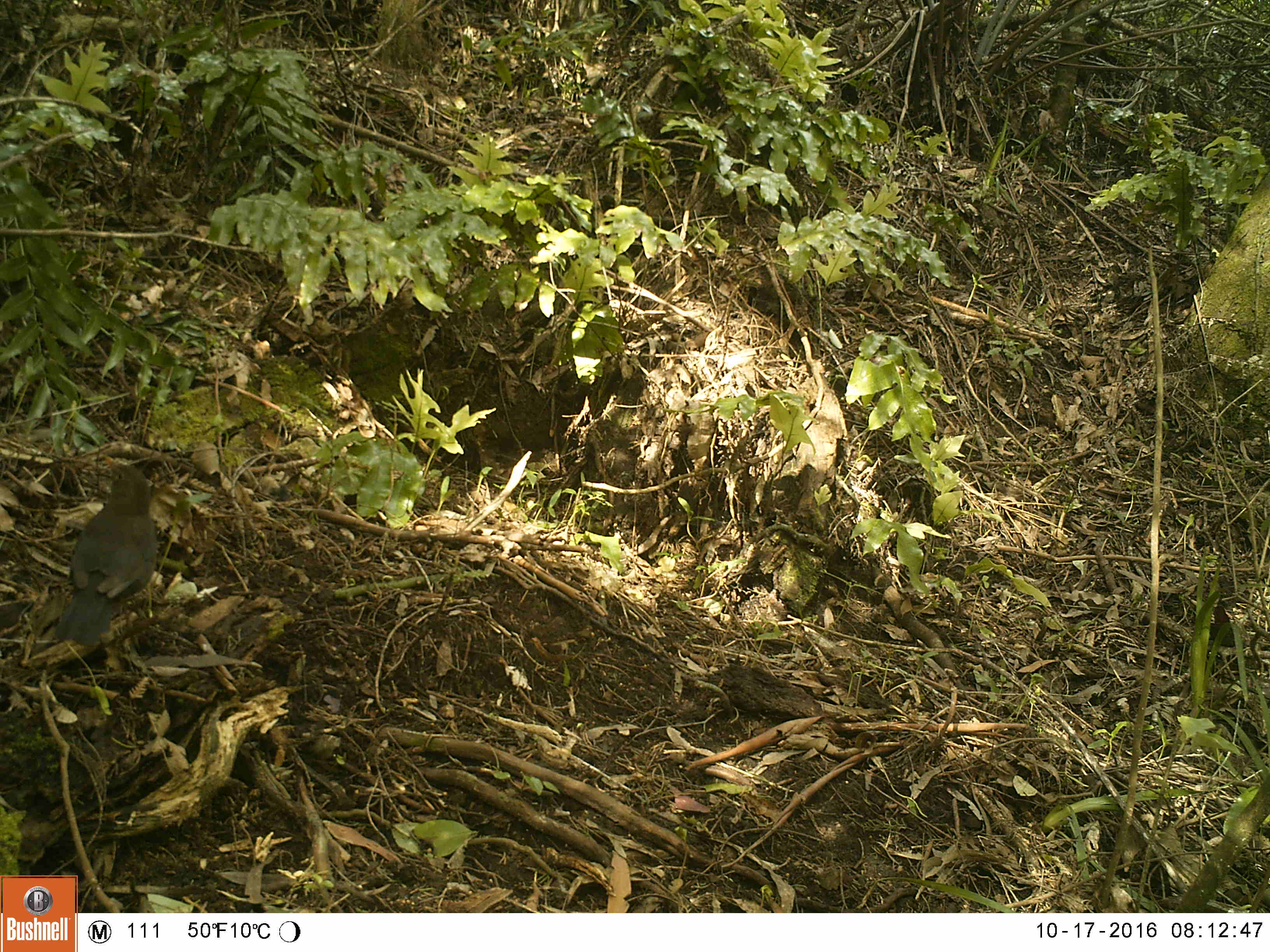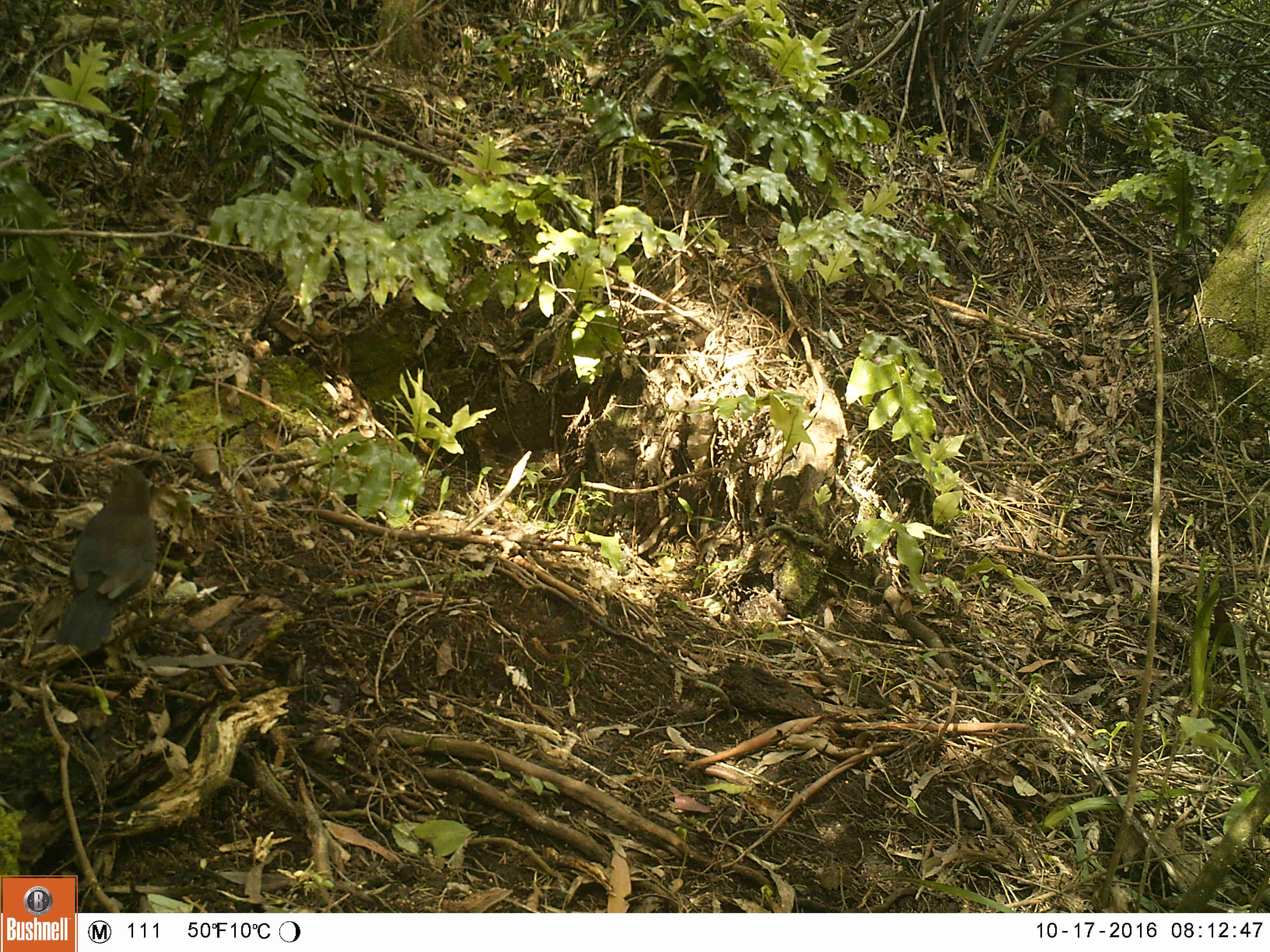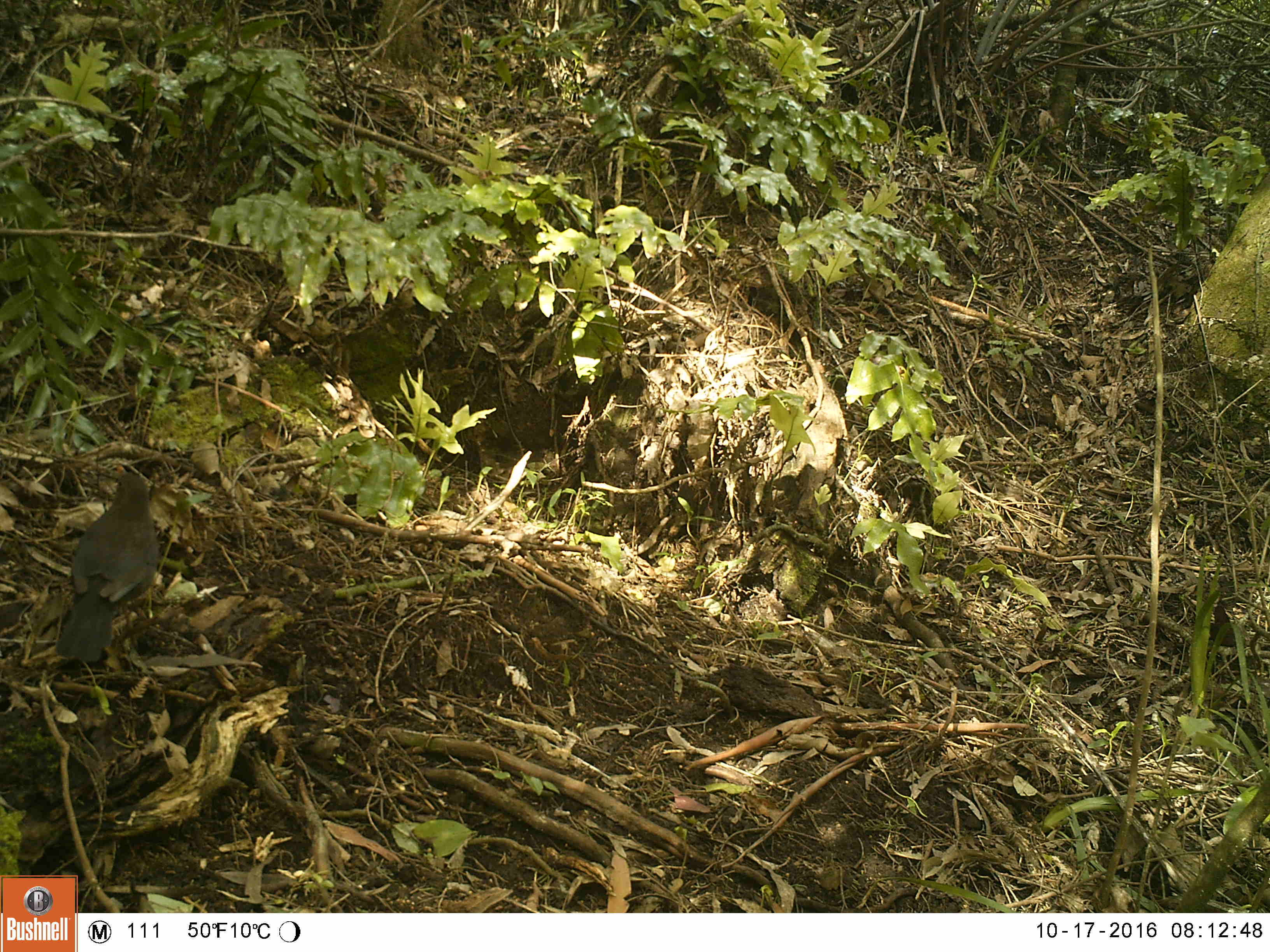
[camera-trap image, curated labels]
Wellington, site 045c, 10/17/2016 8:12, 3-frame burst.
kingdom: Animalia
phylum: Chordata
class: Aves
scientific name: Aves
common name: bird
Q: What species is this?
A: Bird (Aves).